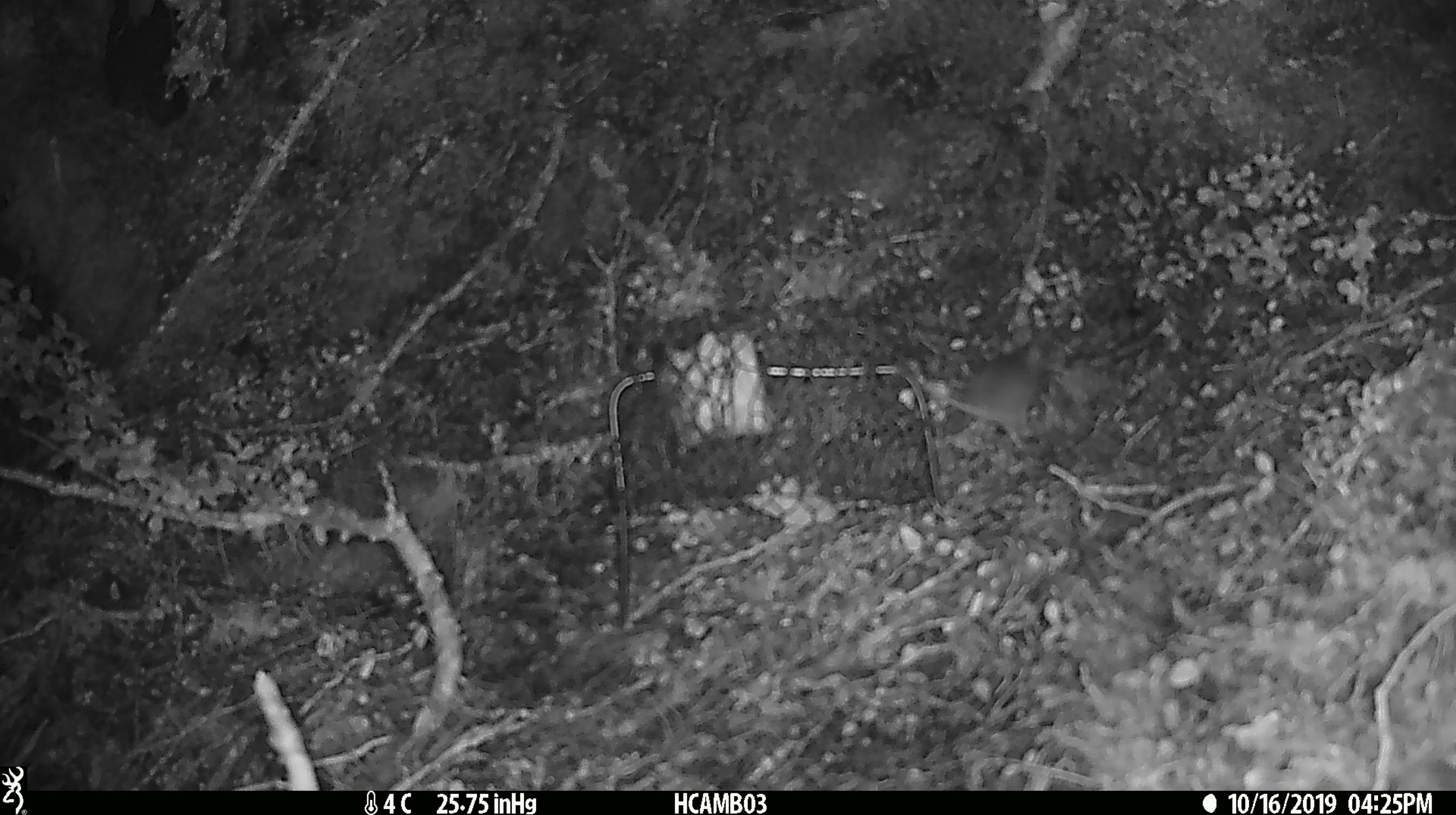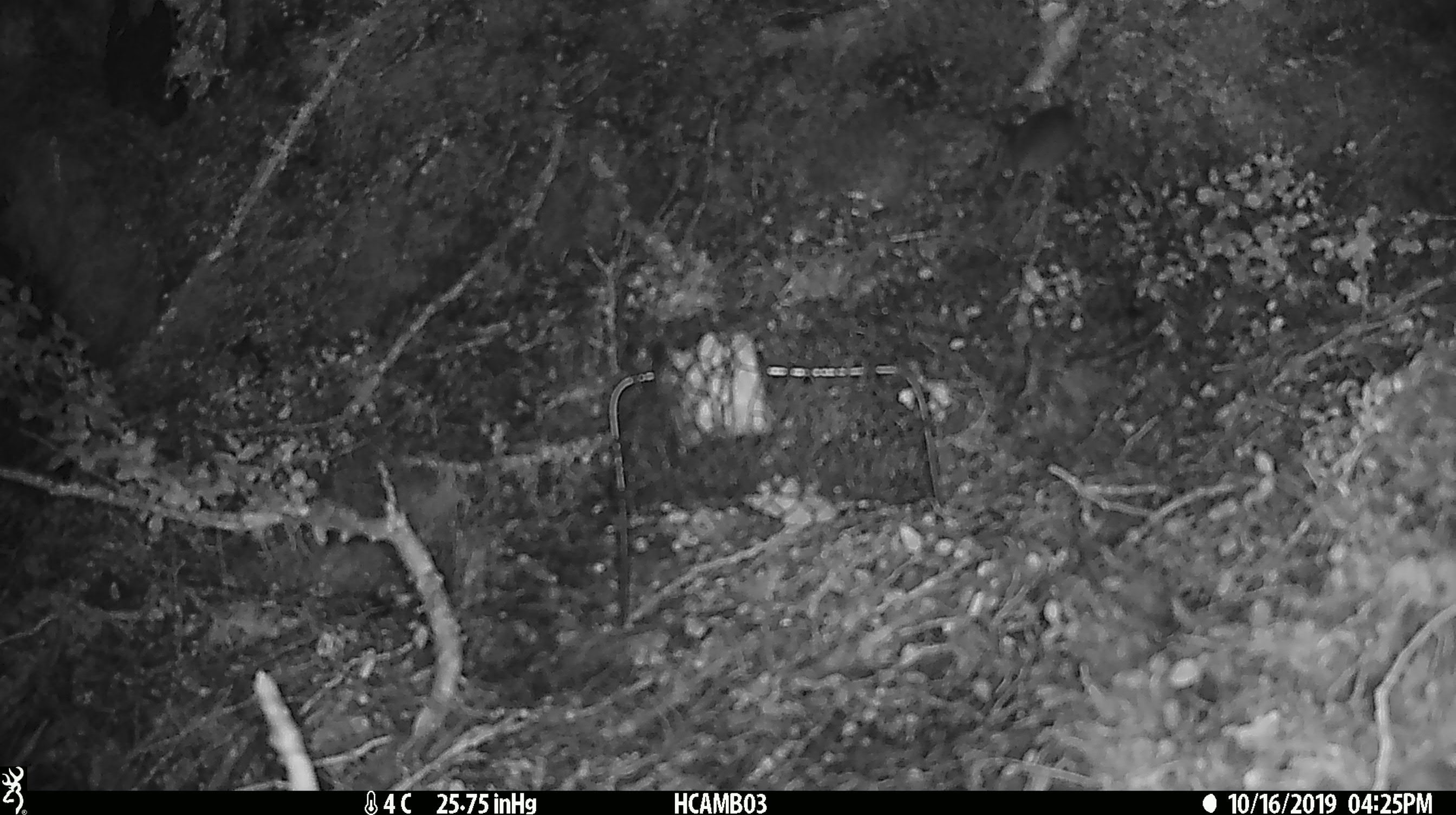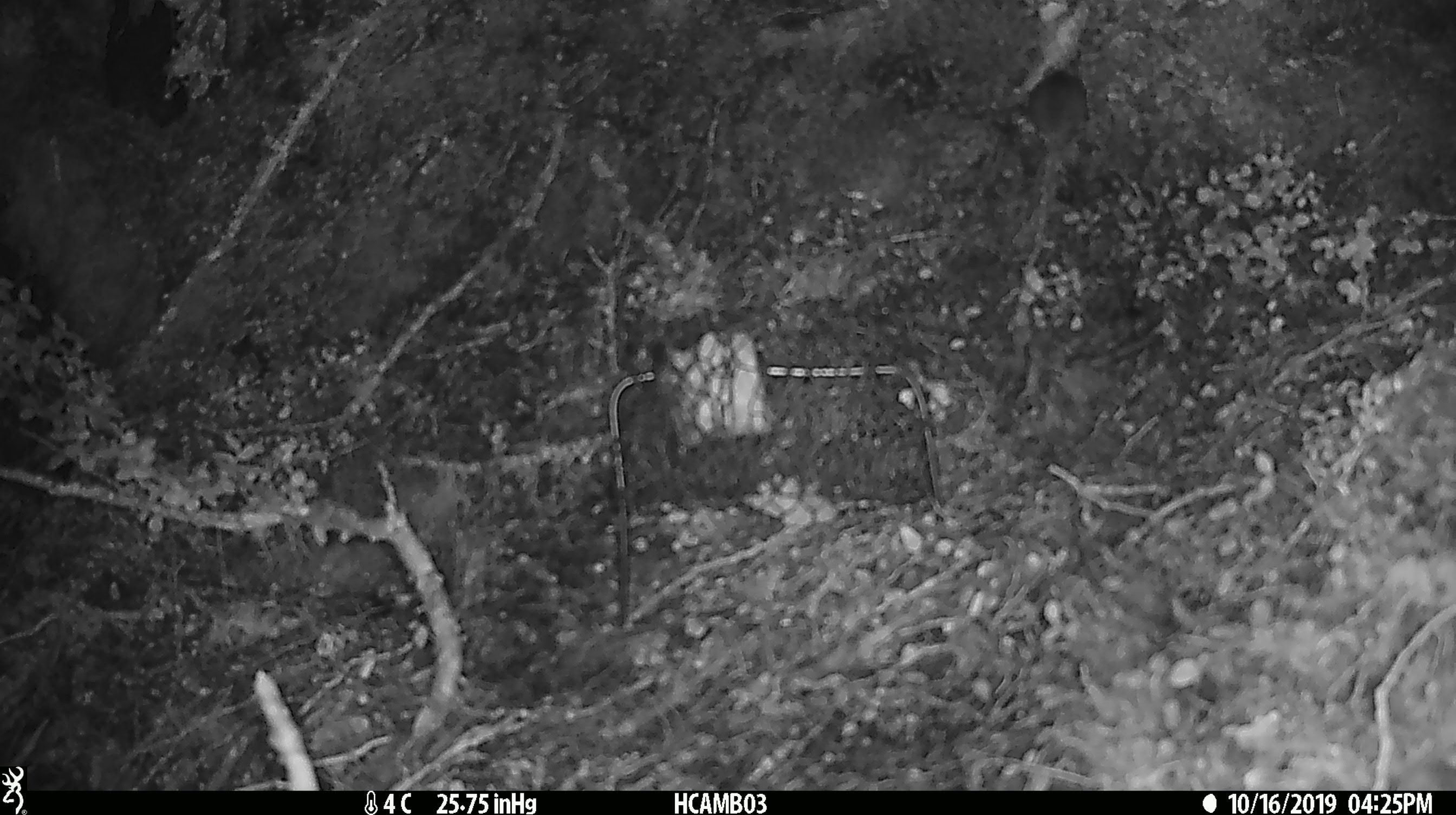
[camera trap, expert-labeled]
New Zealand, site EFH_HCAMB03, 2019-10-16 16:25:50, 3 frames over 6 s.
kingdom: Animalia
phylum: Chordata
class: Mammalia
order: Rodentia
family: Muridae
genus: Mus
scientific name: Mus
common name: mouse